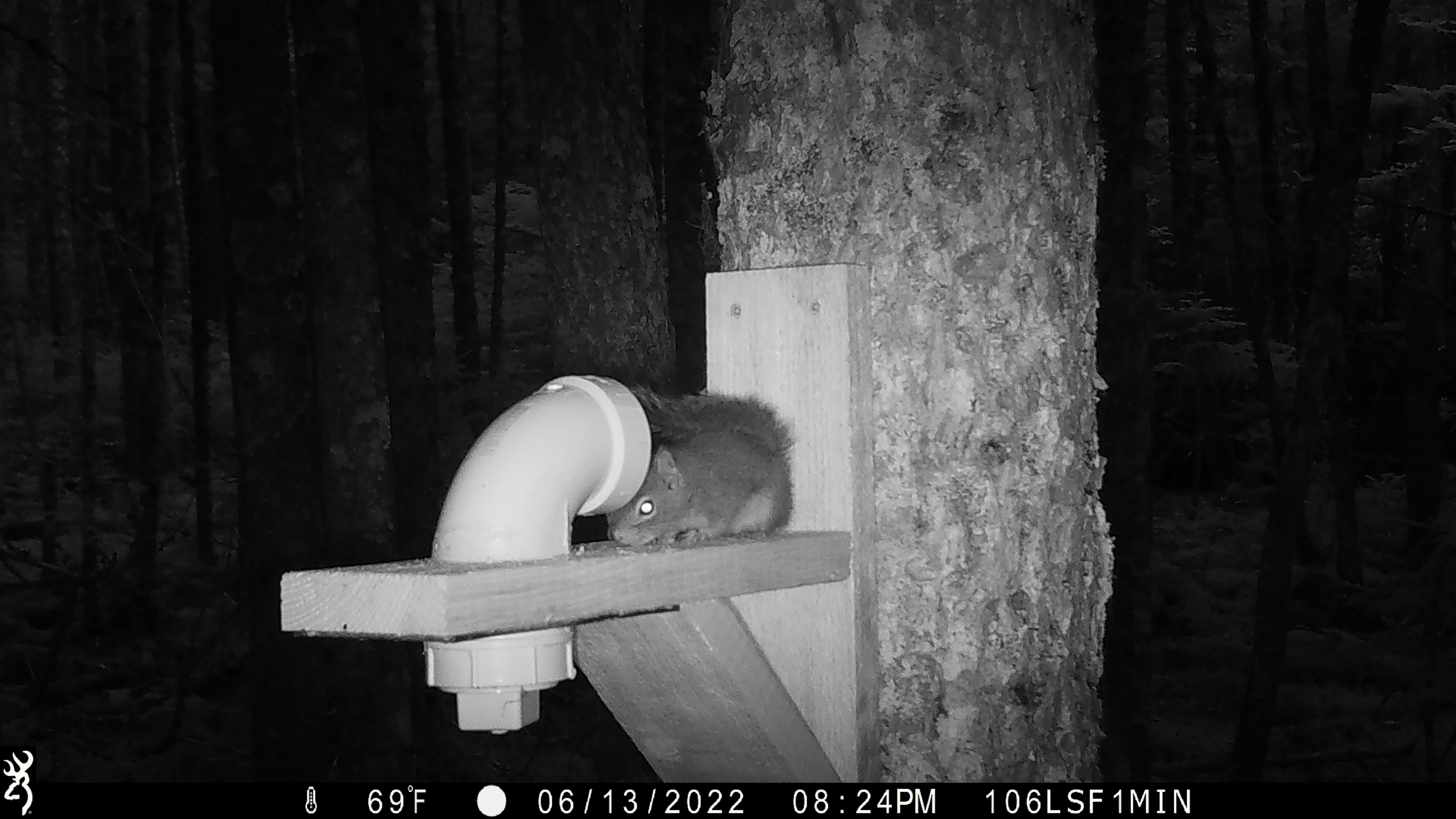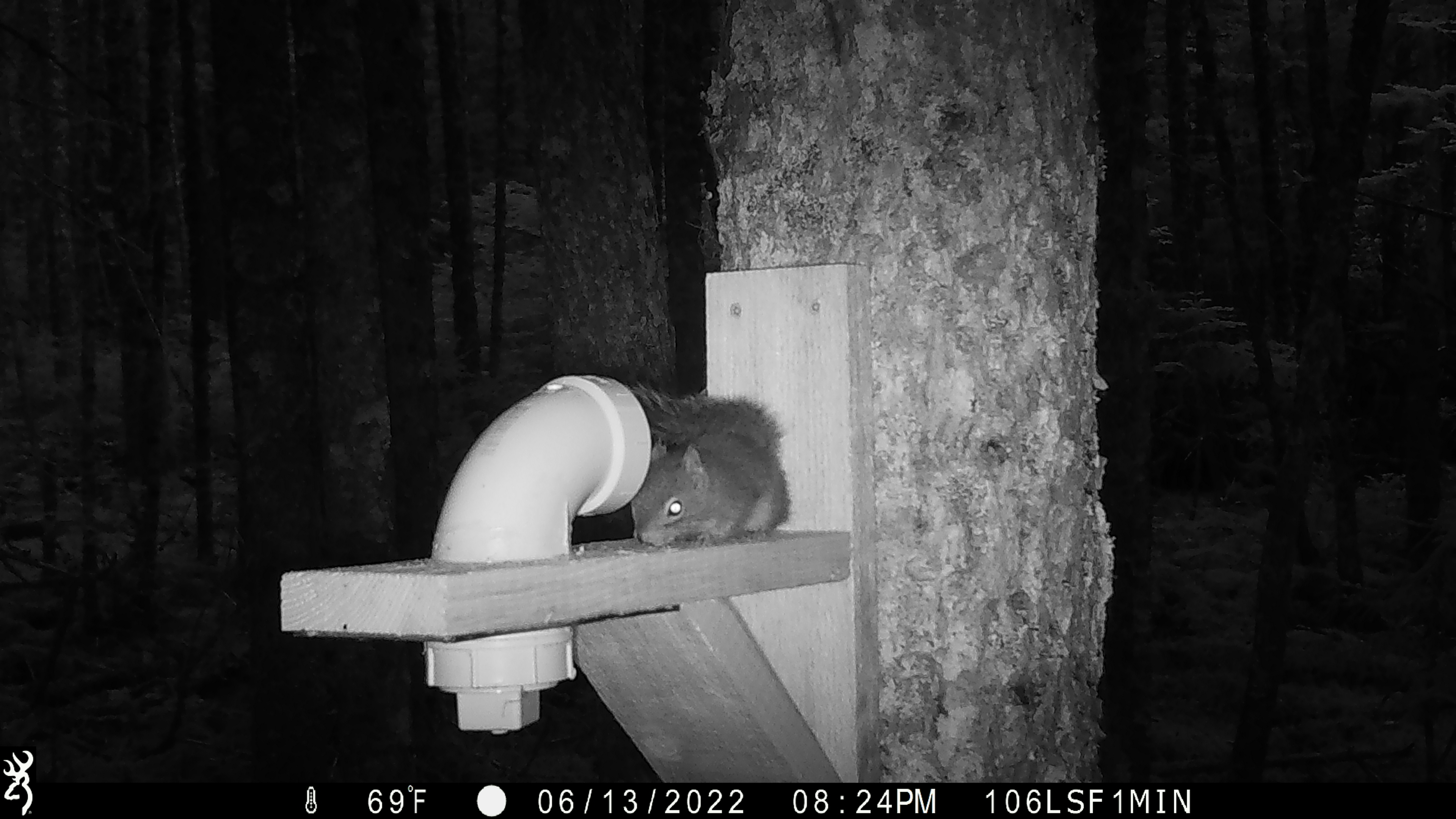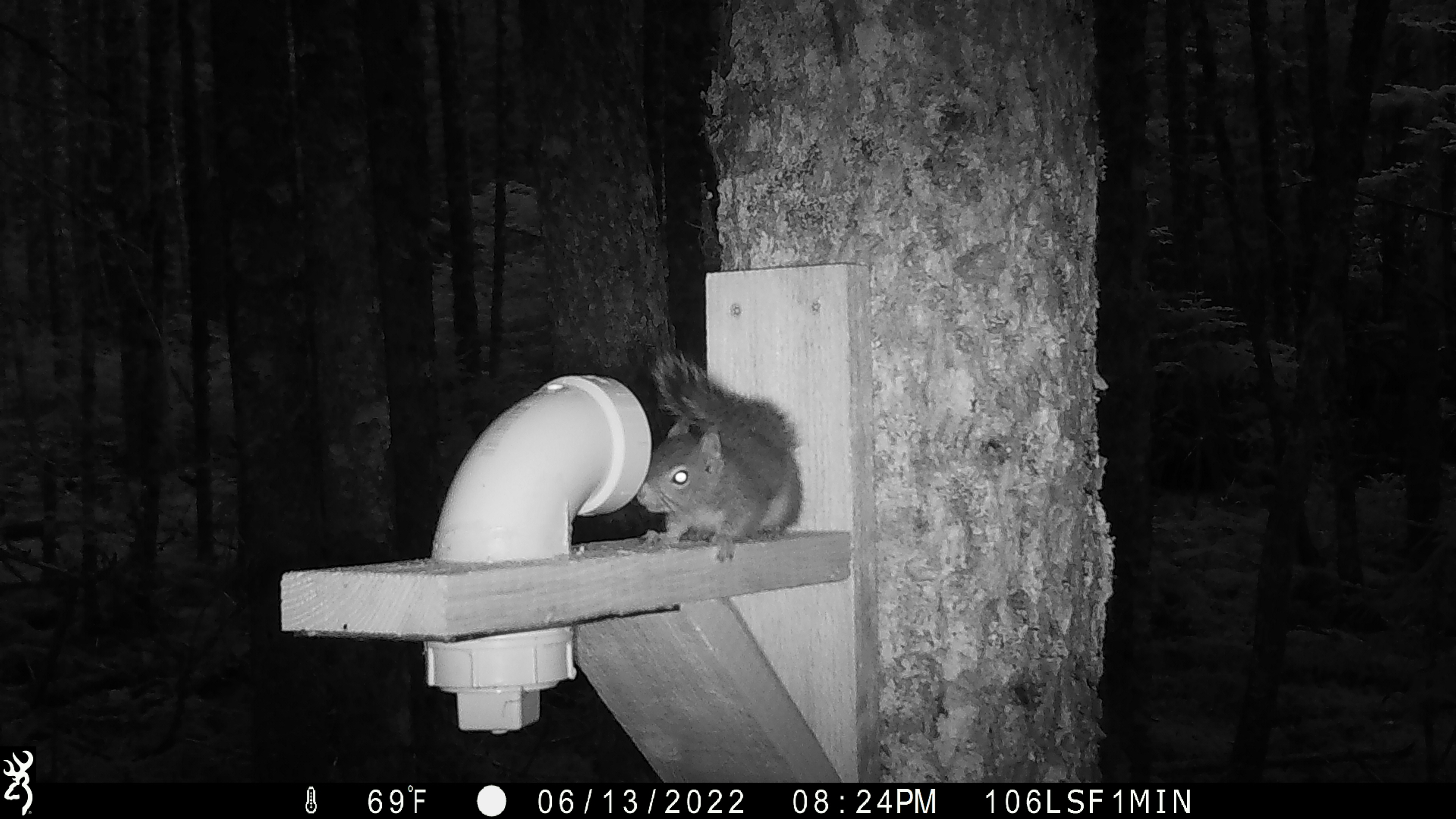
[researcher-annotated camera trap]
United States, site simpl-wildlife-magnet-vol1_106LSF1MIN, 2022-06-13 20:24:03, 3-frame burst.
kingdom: Animalia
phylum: Chordata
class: Mammalia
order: Rodentia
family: Sciuridae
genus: Tamiasciurus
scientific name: Tamiasciurus hudsonicus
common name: red squirrel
Red squirrel (Tamiasciurus hudsonicus).